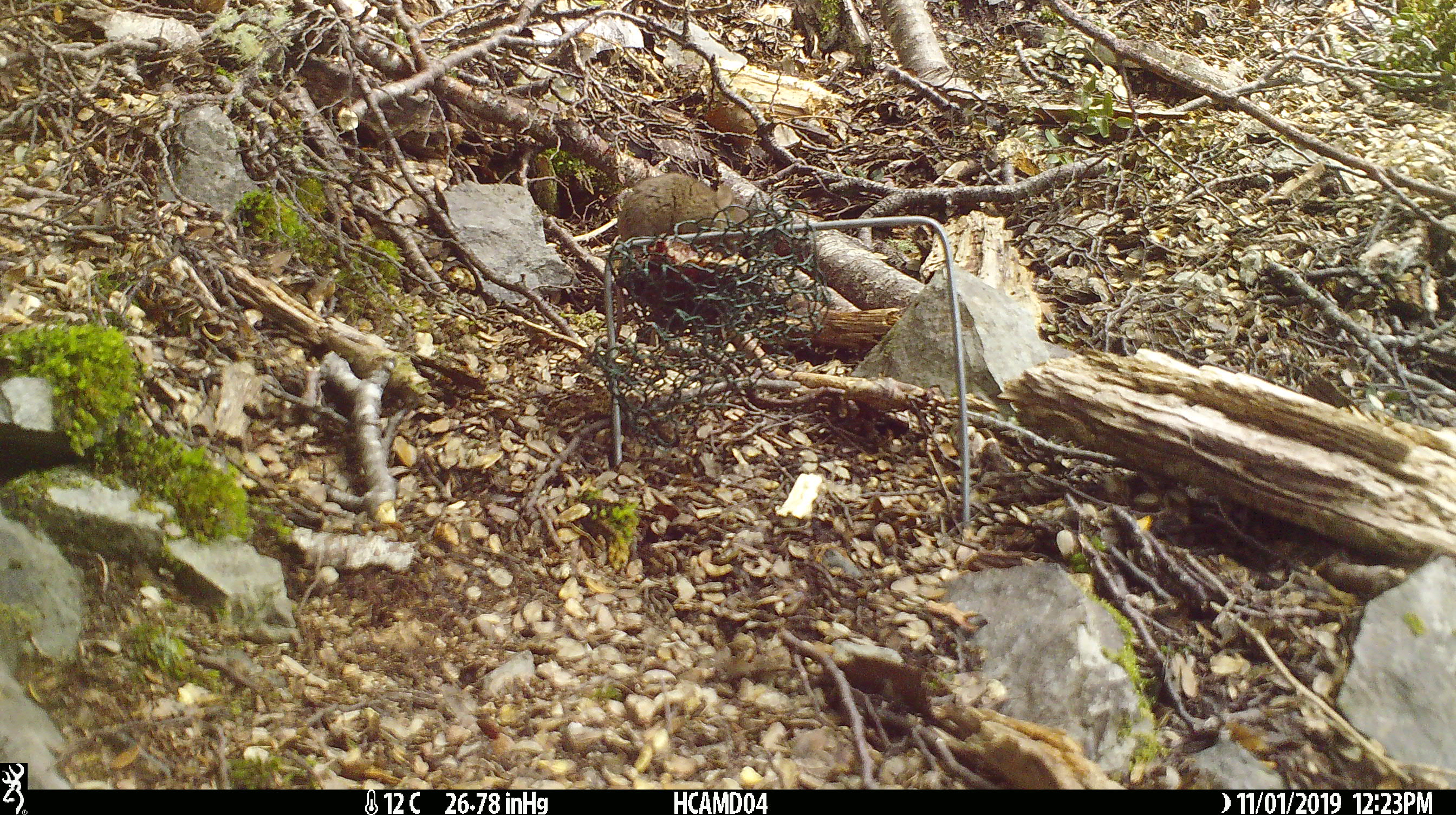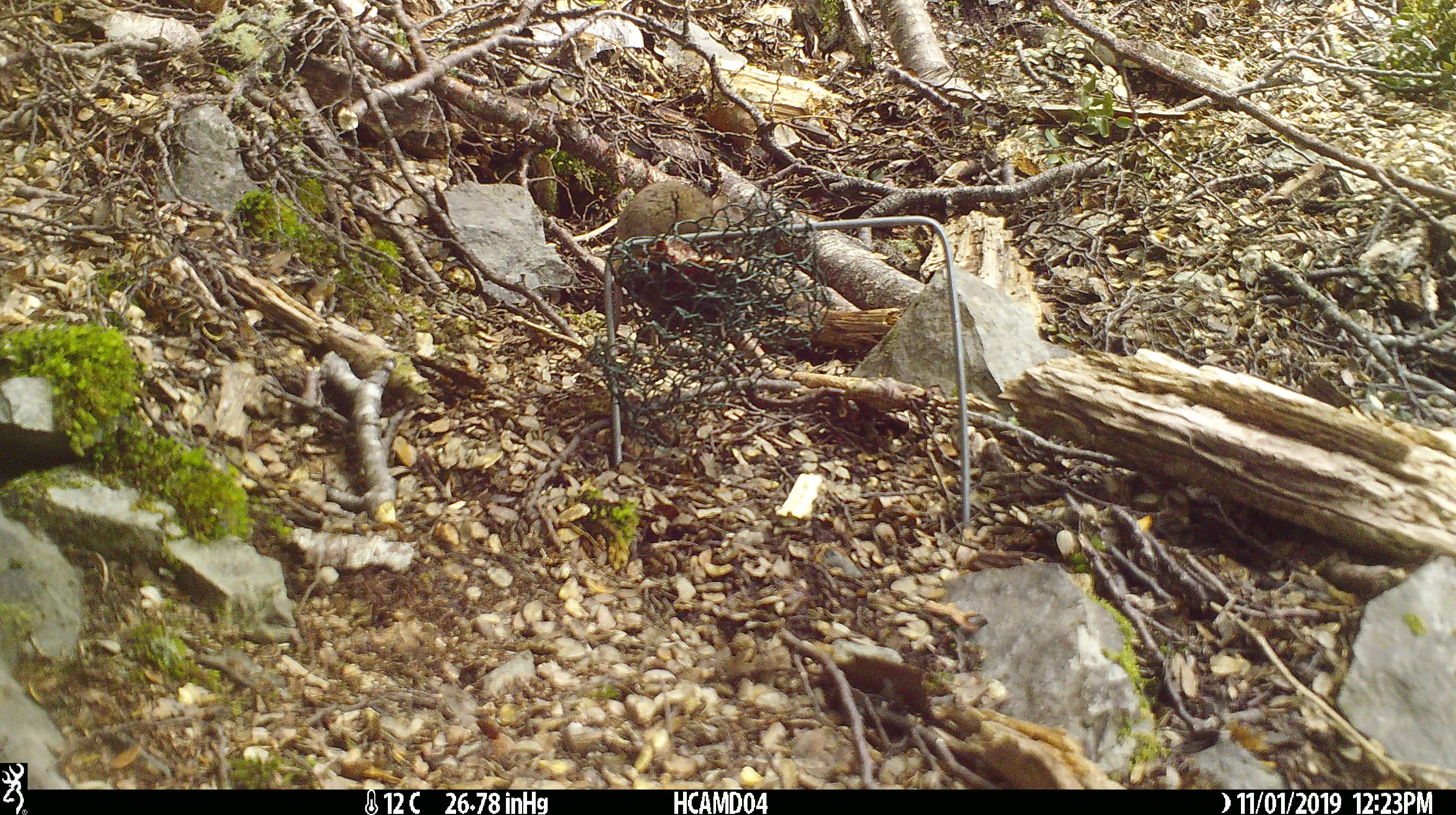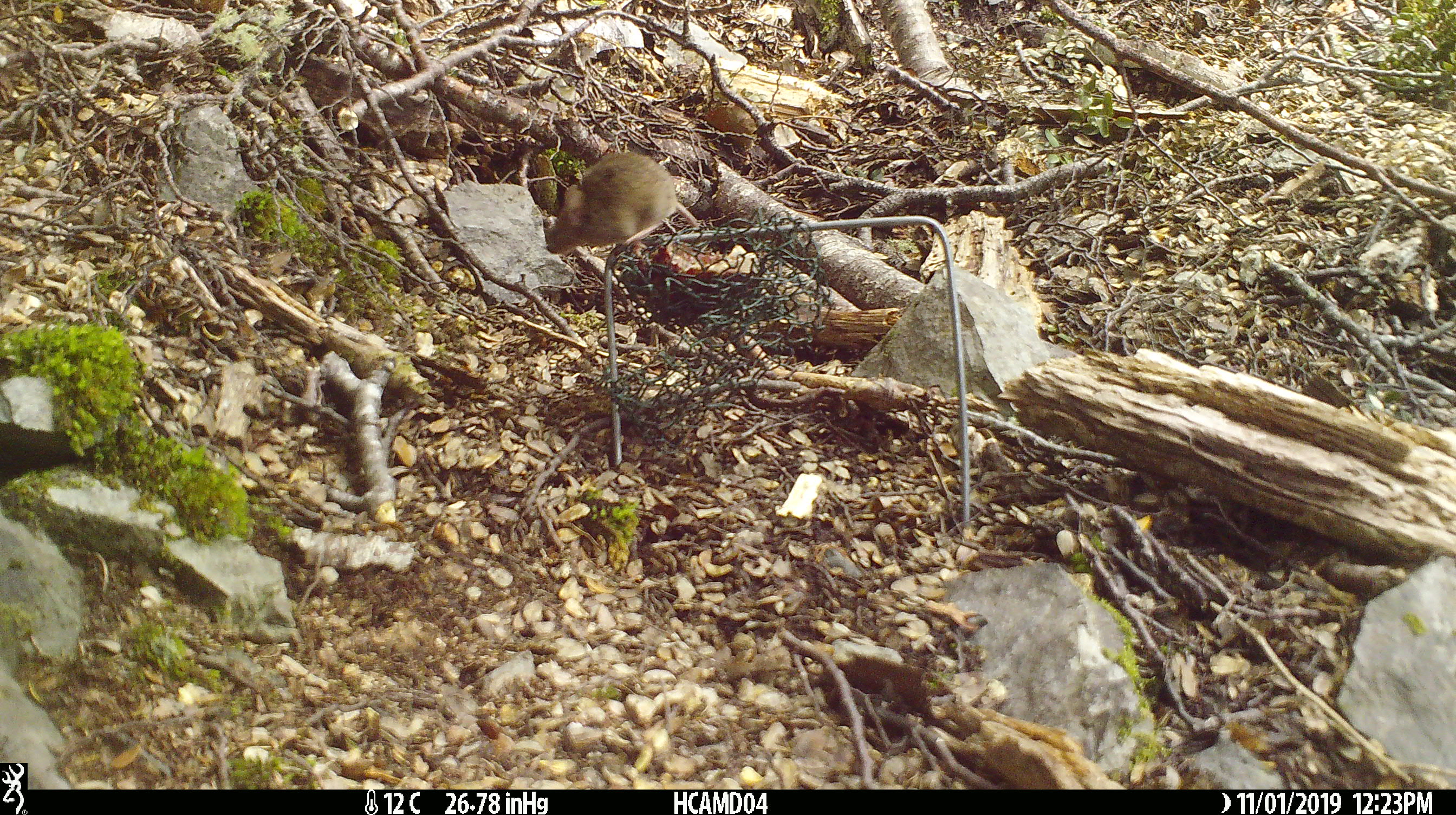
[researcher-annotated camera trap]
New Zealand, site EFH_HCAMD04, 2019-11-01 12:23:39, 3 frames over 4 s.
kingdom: Animalia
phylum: Chordata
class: Mammalia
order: Rodentia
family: Muridae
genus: Mus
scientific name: Mus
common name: mouse